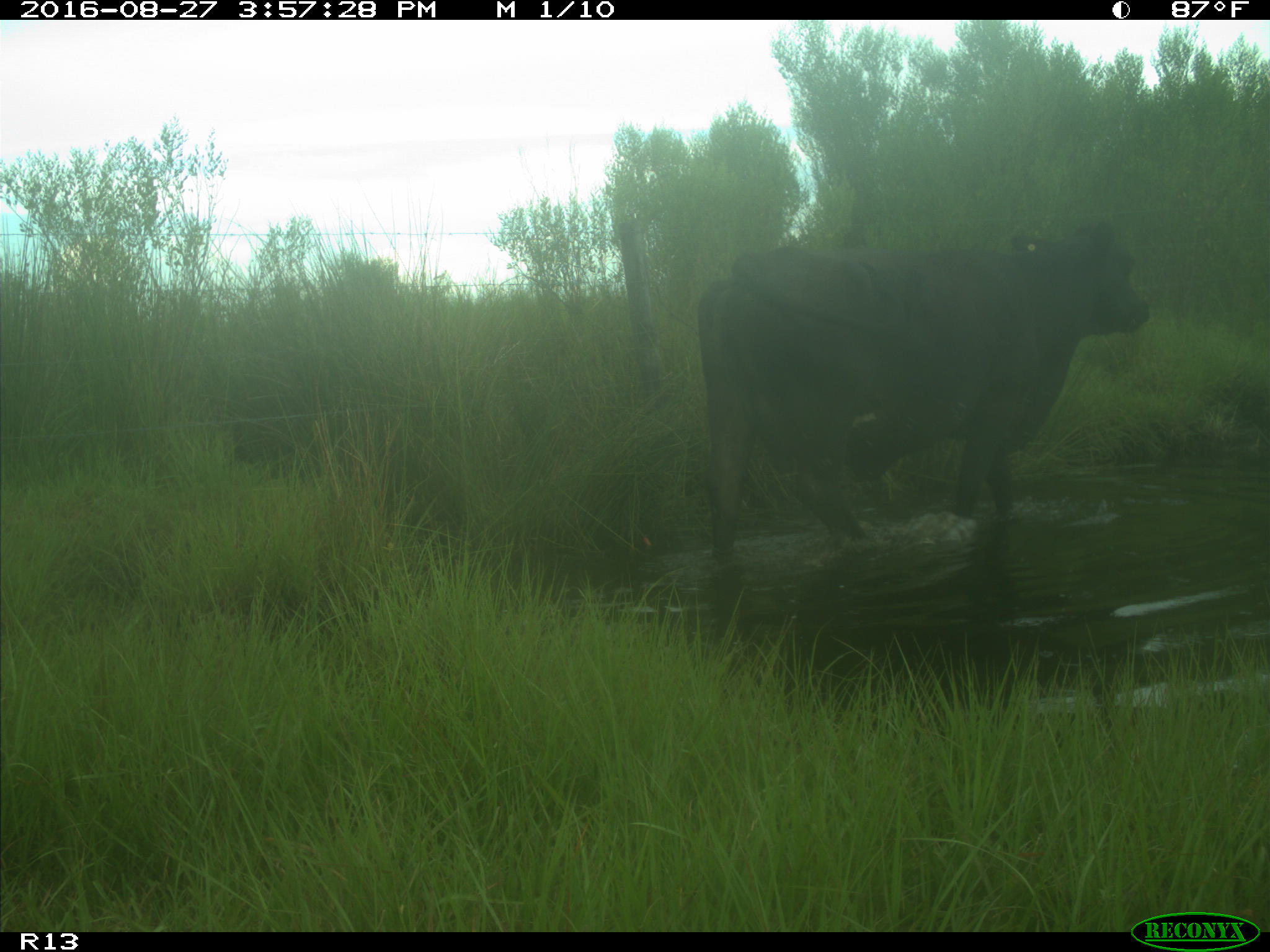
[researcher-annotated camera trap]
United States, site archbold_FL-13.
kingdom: Animalia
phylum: Chordata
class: Mammalia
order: Artiodactyla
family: Bovidae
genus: Bos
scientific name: Bos taurus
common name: domestic cow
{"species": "Bos taurus (domestic cow)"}